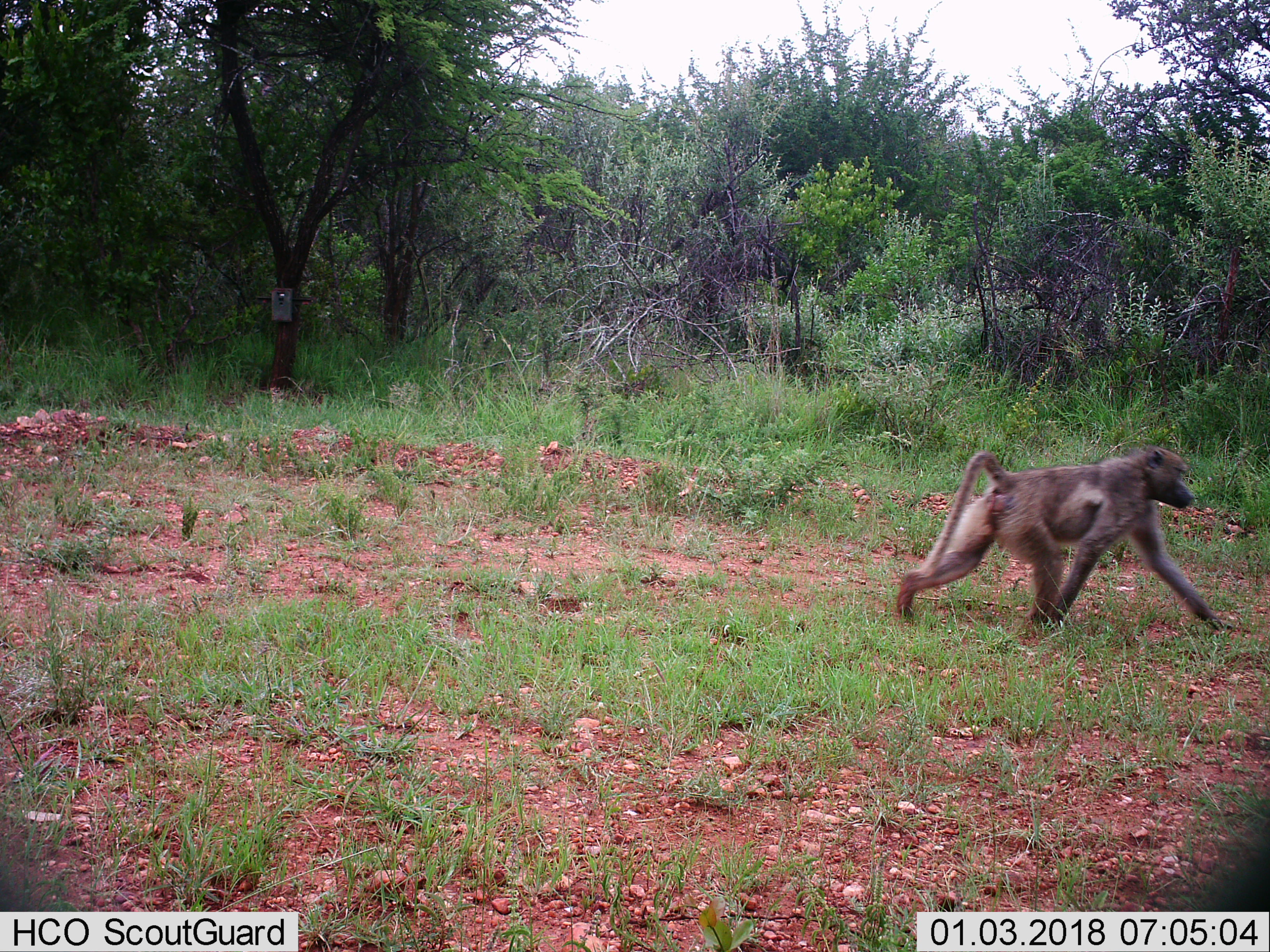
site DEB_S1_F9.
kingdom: Animalia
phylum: Chordata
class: Mammalia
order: Primates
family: Cercopithecidae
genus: Papio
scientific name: Papio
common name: baboon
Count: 1.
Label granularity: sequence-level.